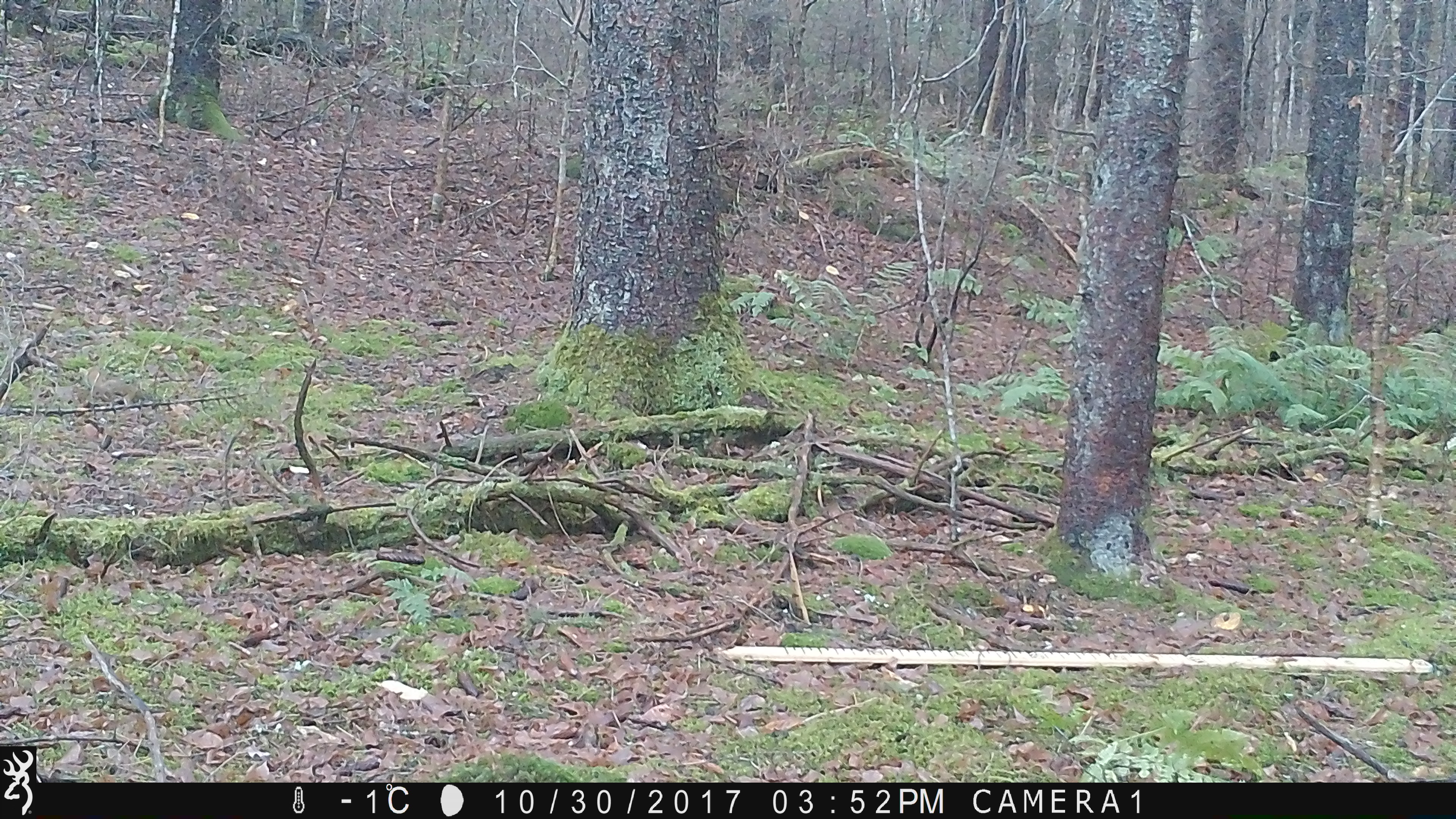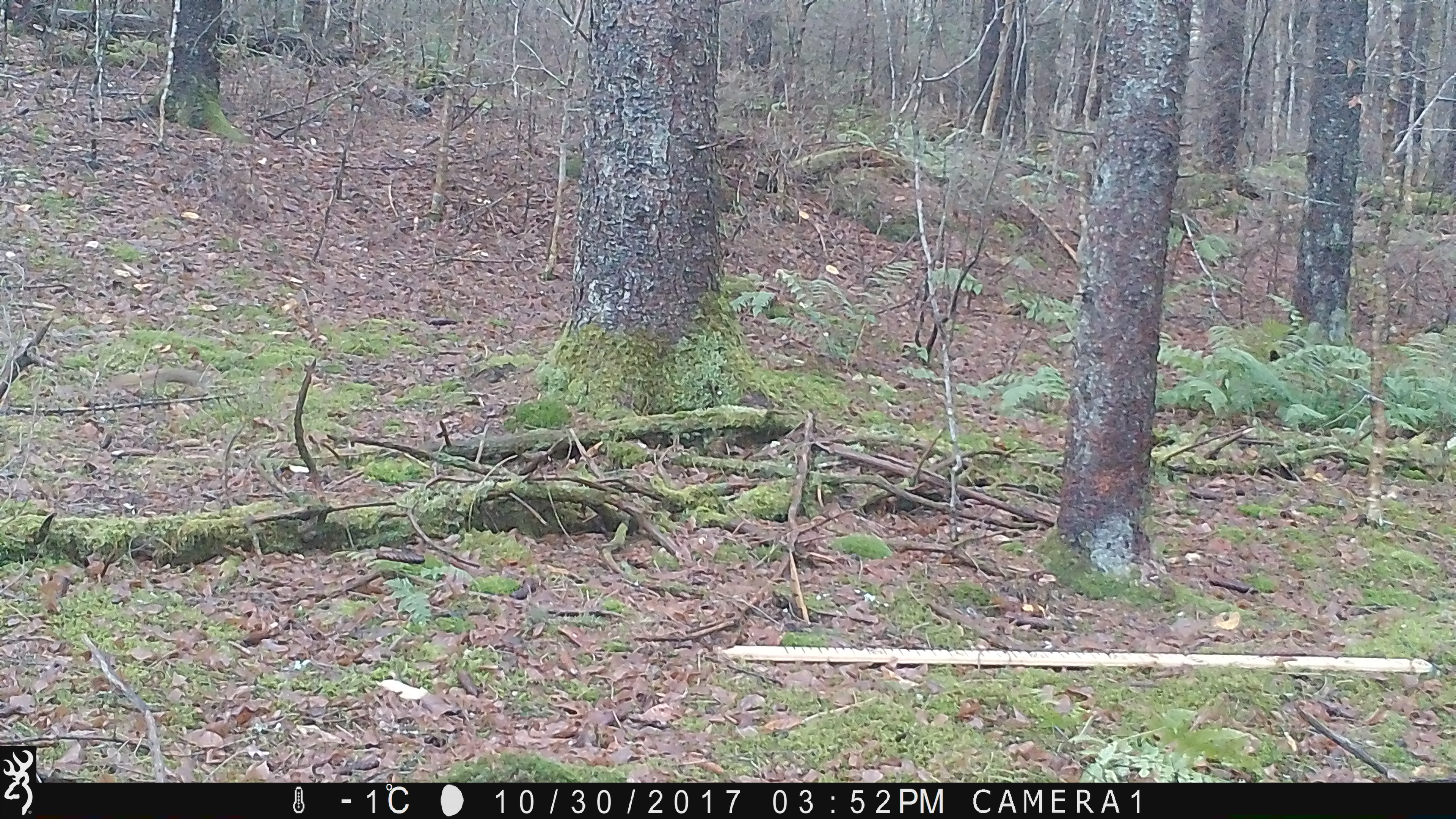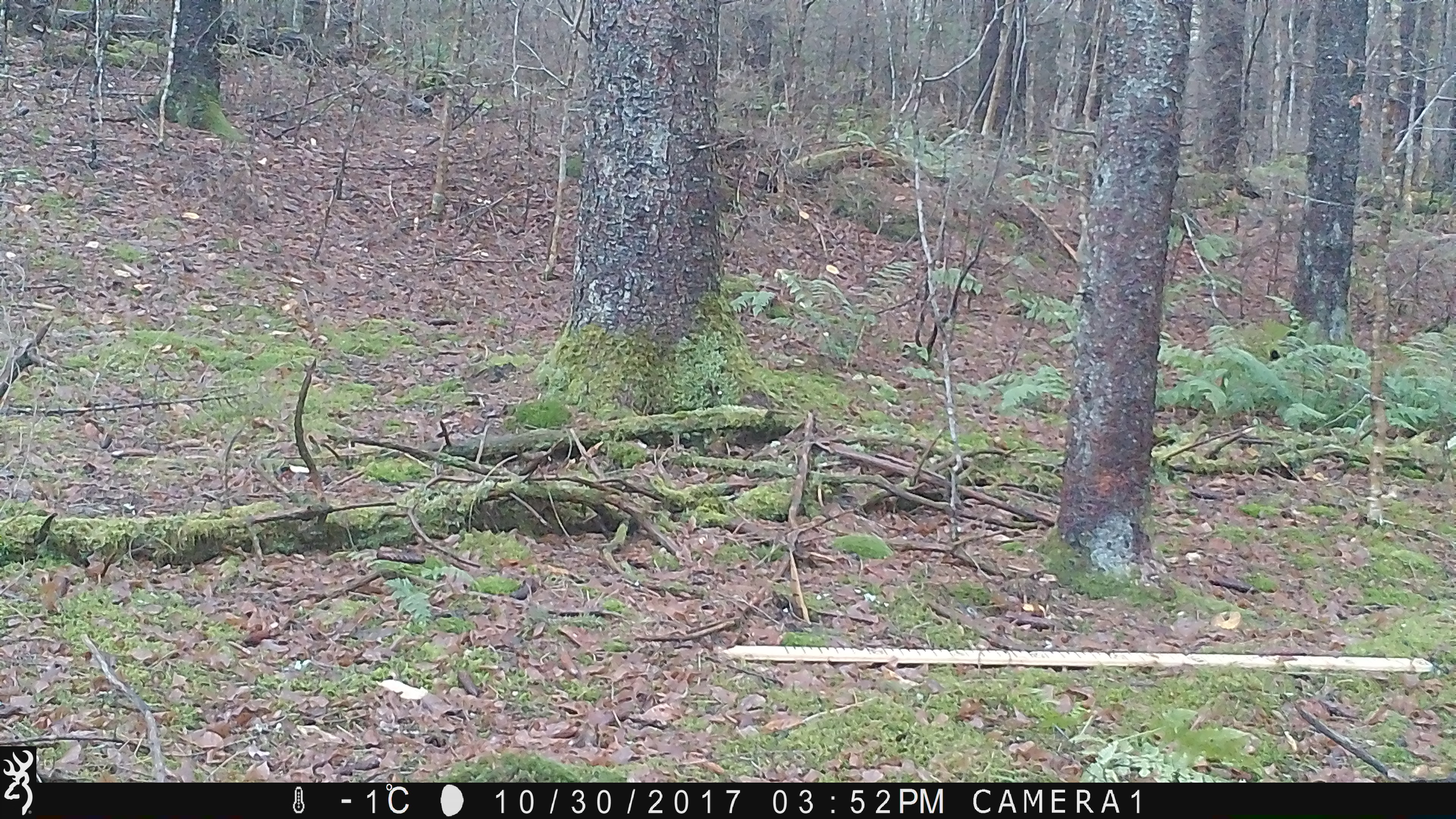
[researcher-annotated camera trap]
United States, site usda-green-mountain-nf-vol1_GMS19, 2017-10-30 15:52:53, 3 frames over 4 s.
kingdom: Animalia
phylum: Chordata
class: Mammalia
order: Rodentia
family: Sciuridae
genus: Tamiasciurus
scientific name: Tamiasciurus hudsonicus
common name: red squirrel